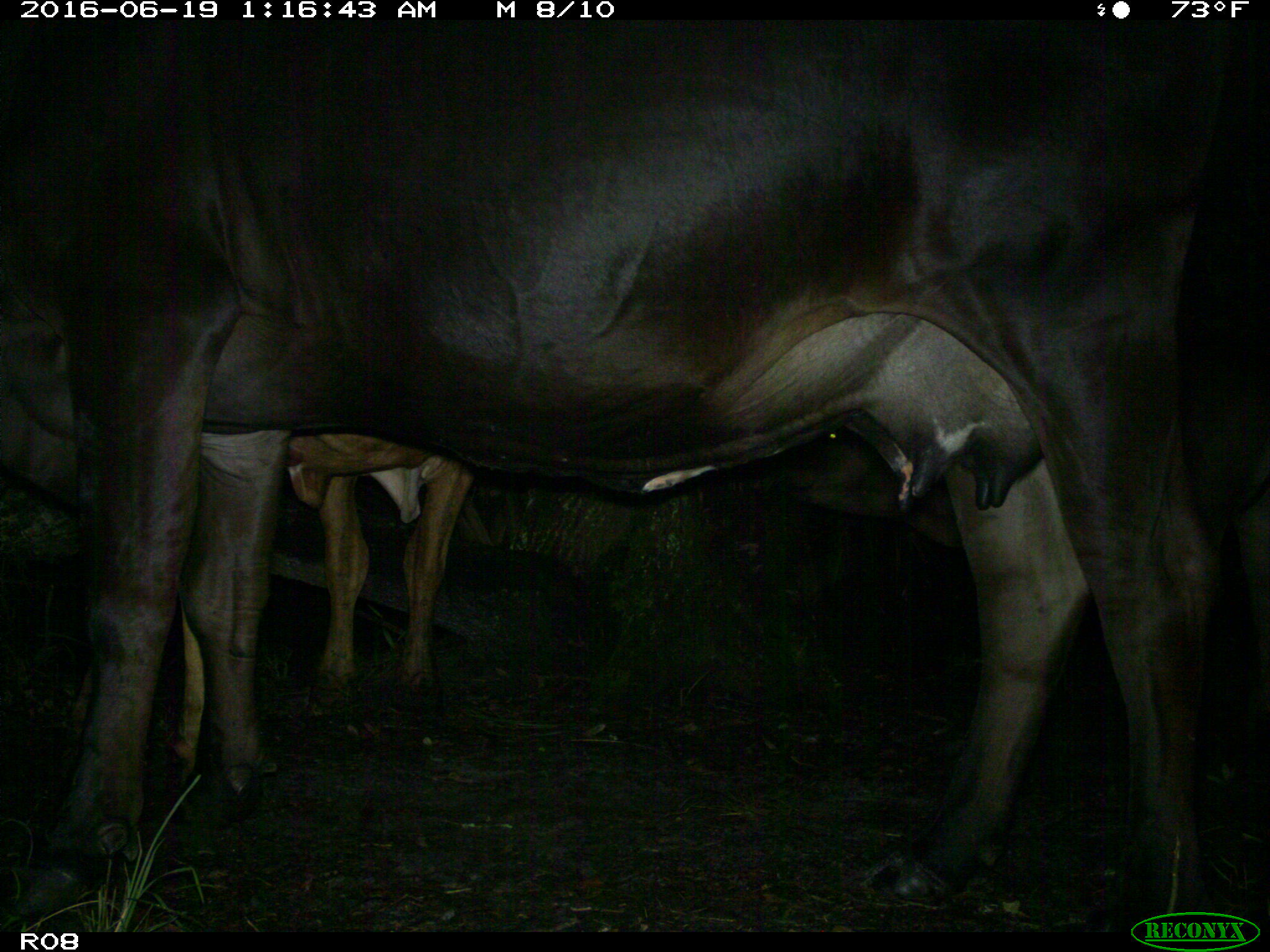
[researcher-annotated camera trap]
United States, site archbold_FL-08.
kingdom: Animalia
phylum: Chordata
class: Mammalia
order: Artiodactyla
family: Bovidae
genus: Bos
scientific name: Bos taurus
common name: domestic cow